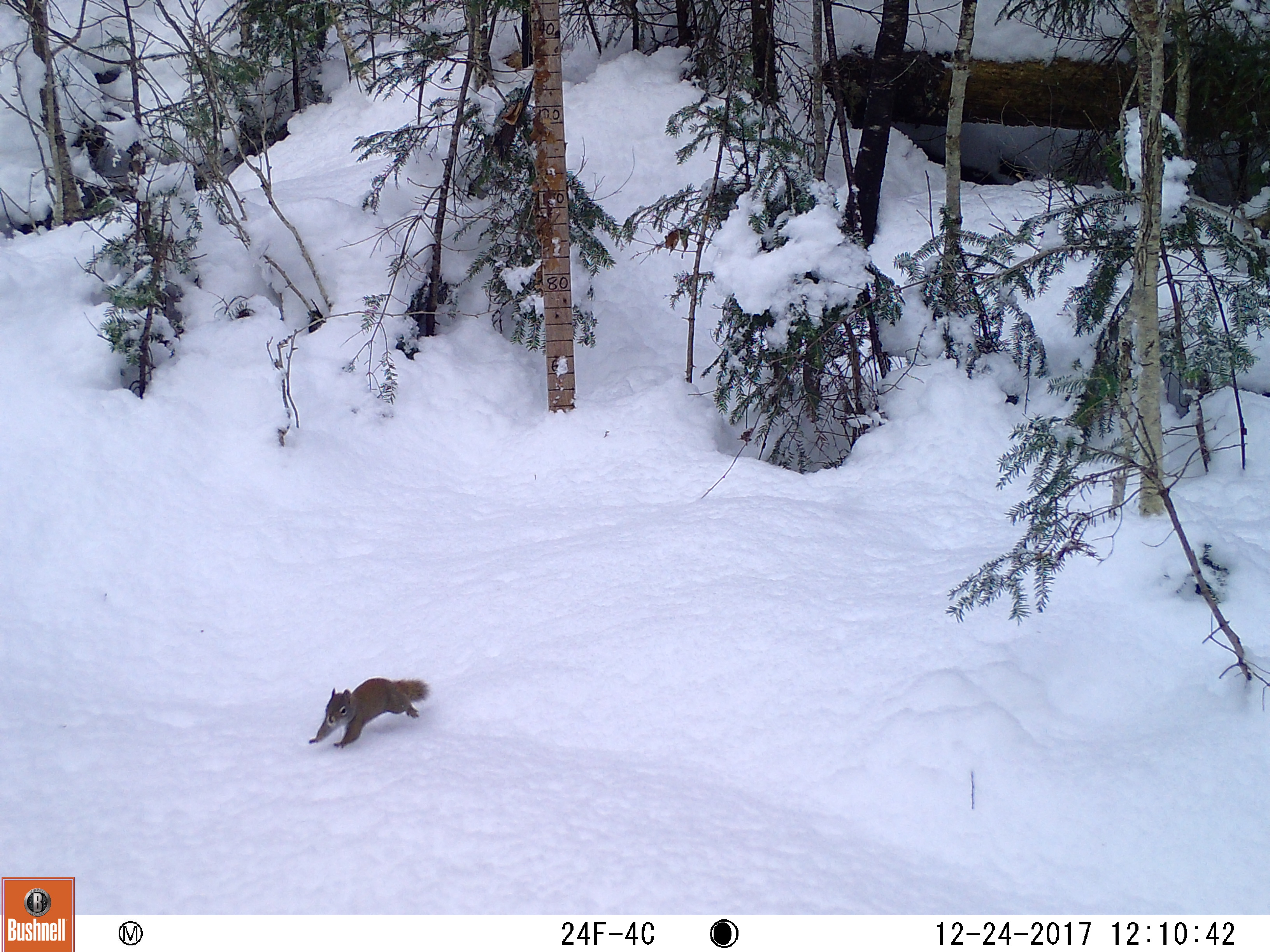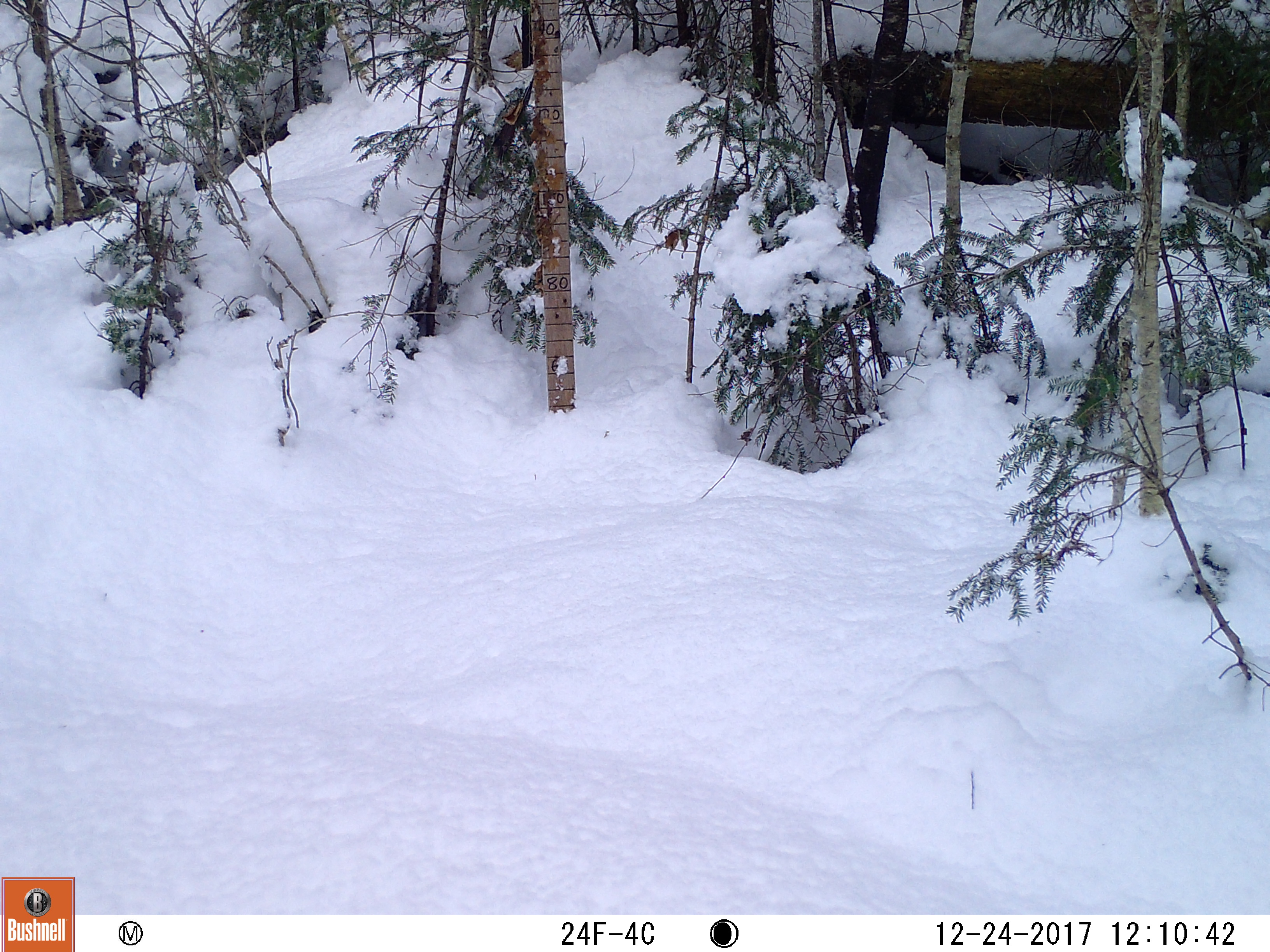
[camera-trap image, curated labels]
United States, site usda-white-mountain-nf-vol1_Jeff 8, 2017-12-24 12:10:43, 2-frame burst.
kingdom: Animalia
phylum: Chordata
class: Mammalia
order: Rodentia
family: Sciuridae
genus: Tamiasciurus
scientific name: Tamiasciurus hudsonicus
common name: red squirrel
Red squirrel (Tamiasciurus hudsonicus).